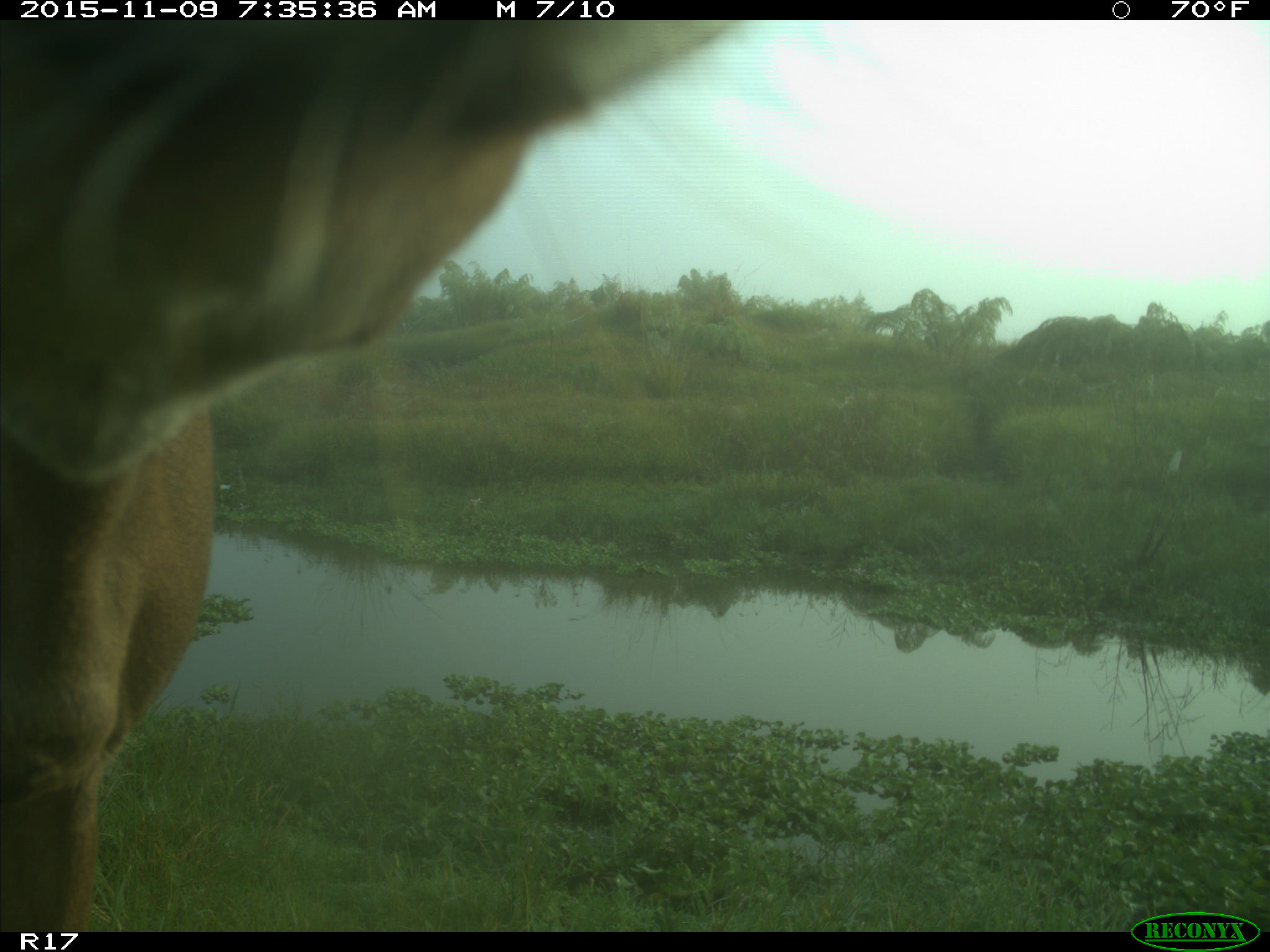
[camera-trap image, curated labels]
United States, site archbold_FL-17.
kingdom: Animalia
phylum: Chordata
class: Mammalia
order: Artiodactyla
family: Cervidae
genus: Odocoileus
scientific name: Odocoileus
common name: deer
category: unidentified deer